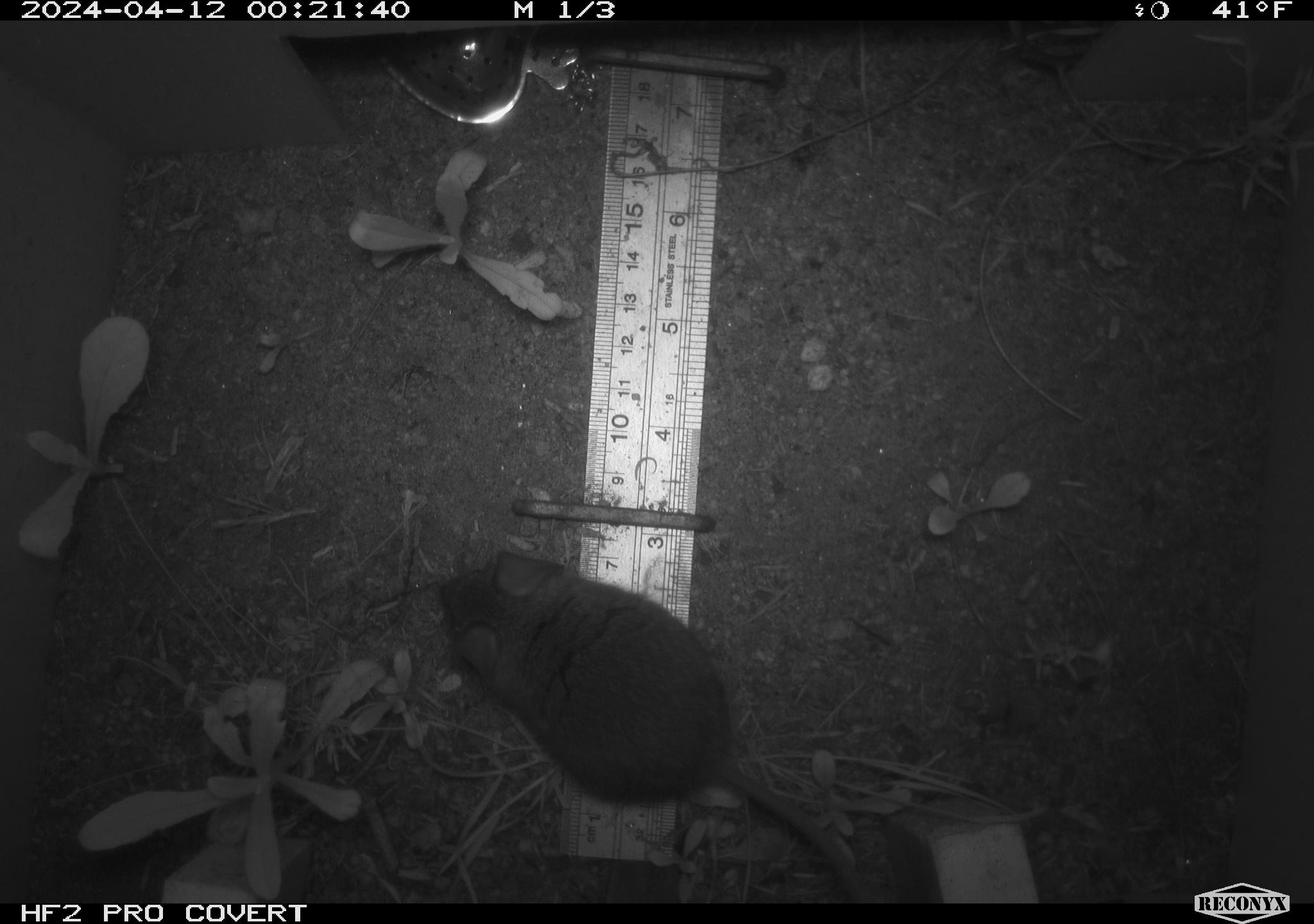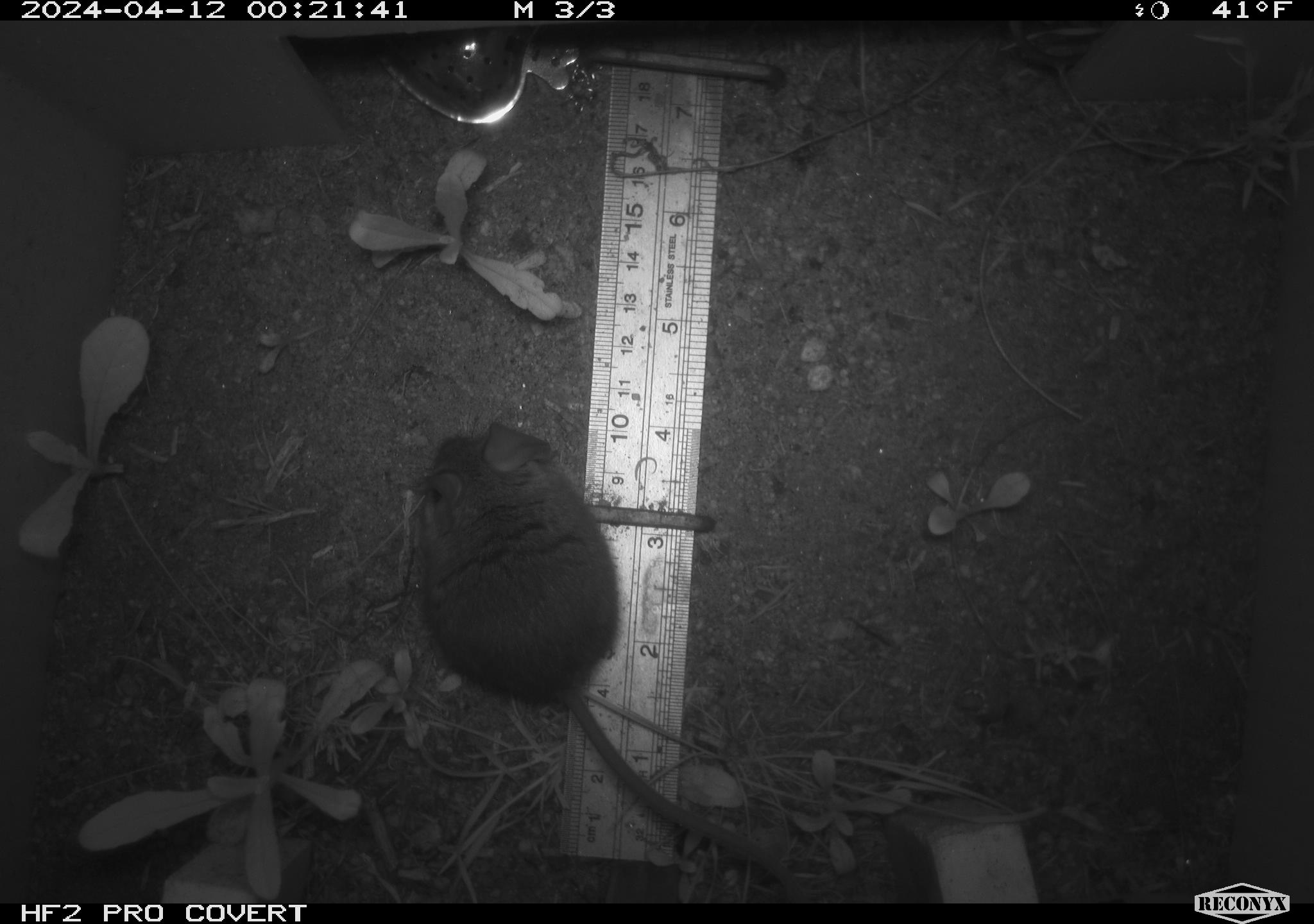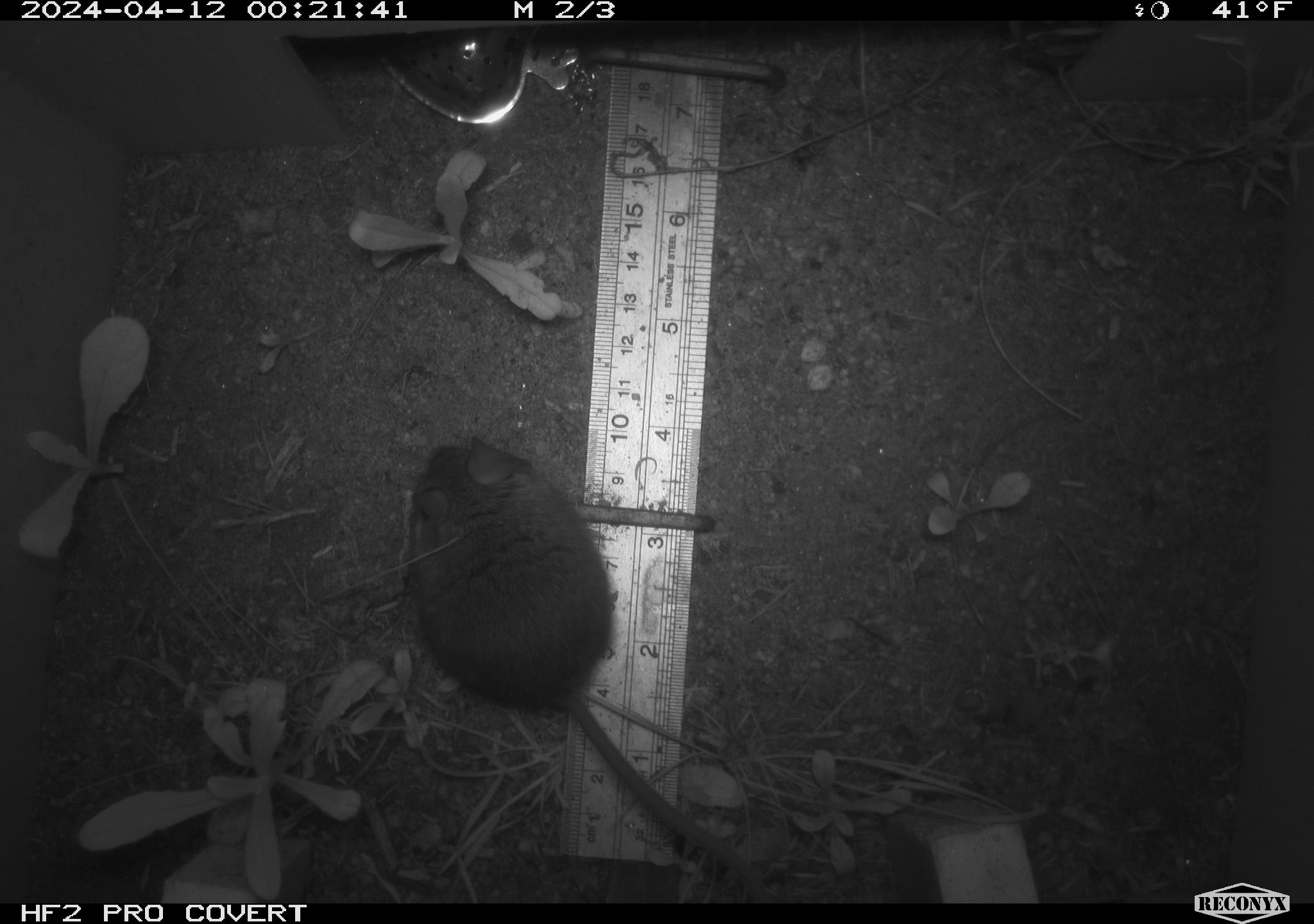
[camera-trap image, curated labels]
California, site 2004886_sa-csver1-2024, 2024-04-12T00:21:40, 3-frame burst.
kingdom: Animalia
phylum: Chordata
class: Mammalia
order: Rodentia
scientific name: Rodentia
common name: rodent